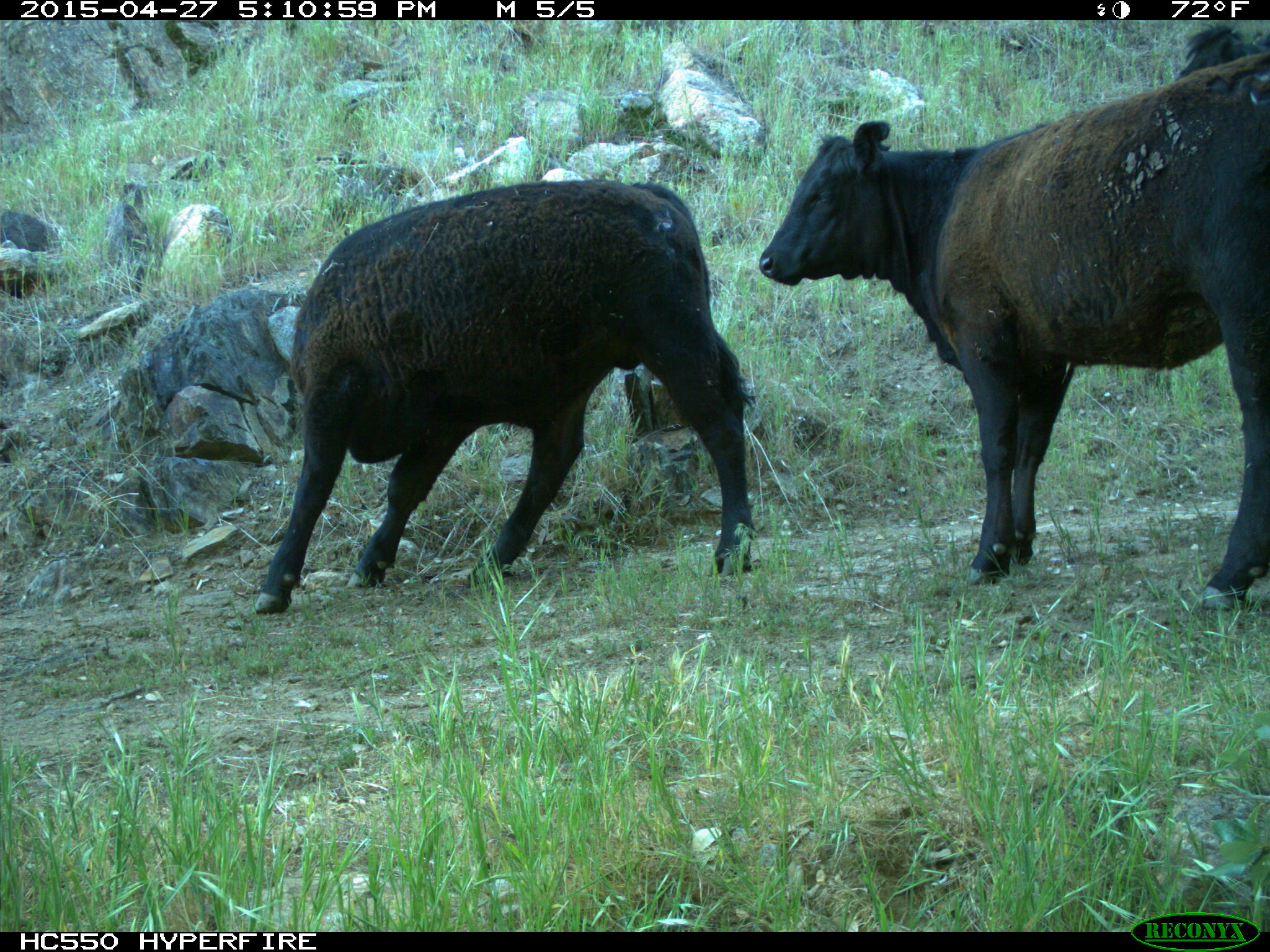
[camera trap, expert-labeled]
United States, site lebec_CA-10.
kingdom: Animalia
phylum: Chordata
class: Mammalia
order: Artiodactyla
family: Bovidae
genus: Bos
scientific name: Bos taurus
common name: domestic cow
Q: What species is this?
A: Bos taurus (domestic cow).